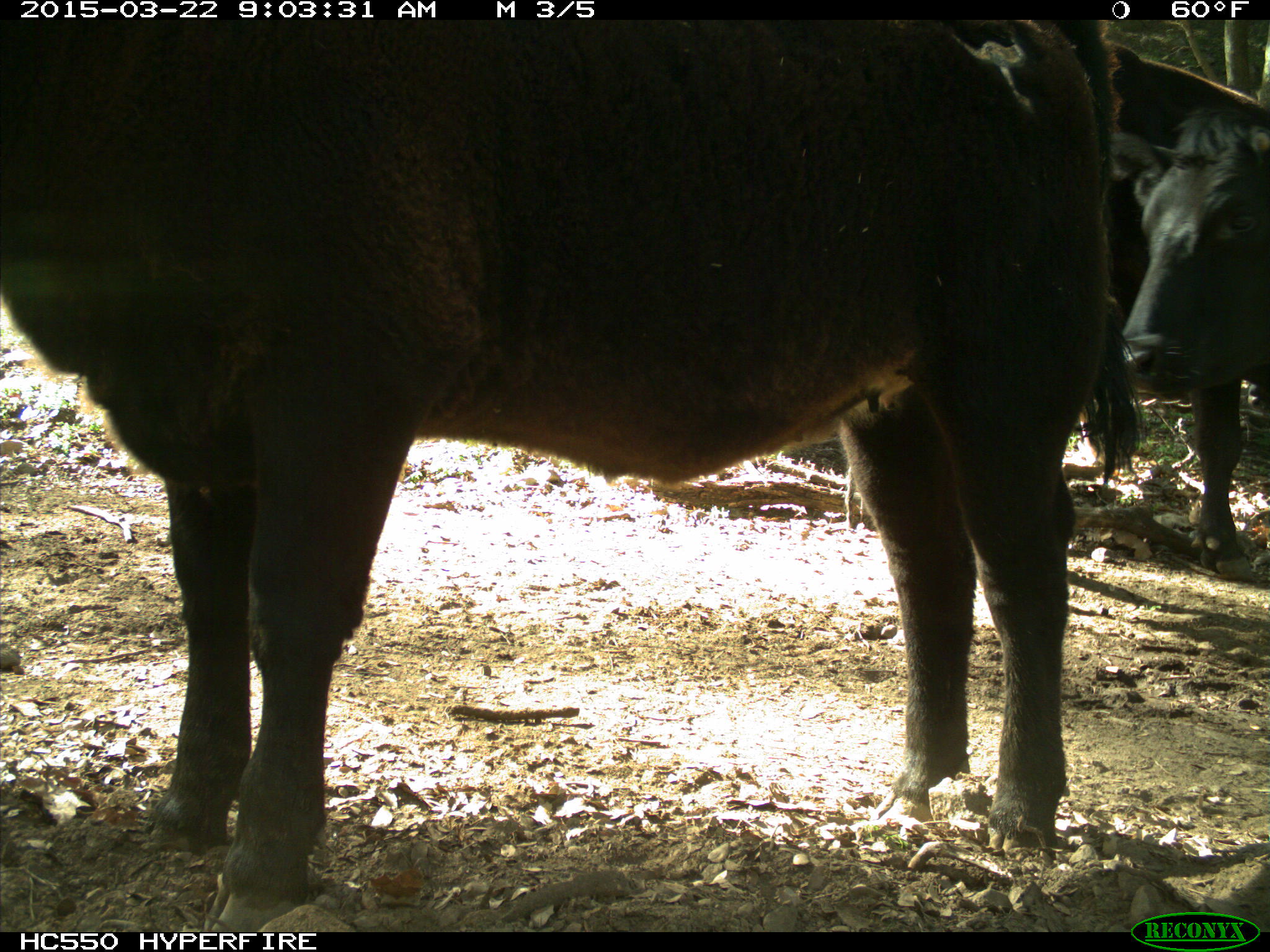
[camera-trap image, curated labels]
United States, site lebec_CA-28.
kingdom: Animalia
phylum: Chordata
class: Mammalia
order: Artiodactyla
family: Bovidae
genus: Bos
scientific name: Bos taurus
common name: domestic cow